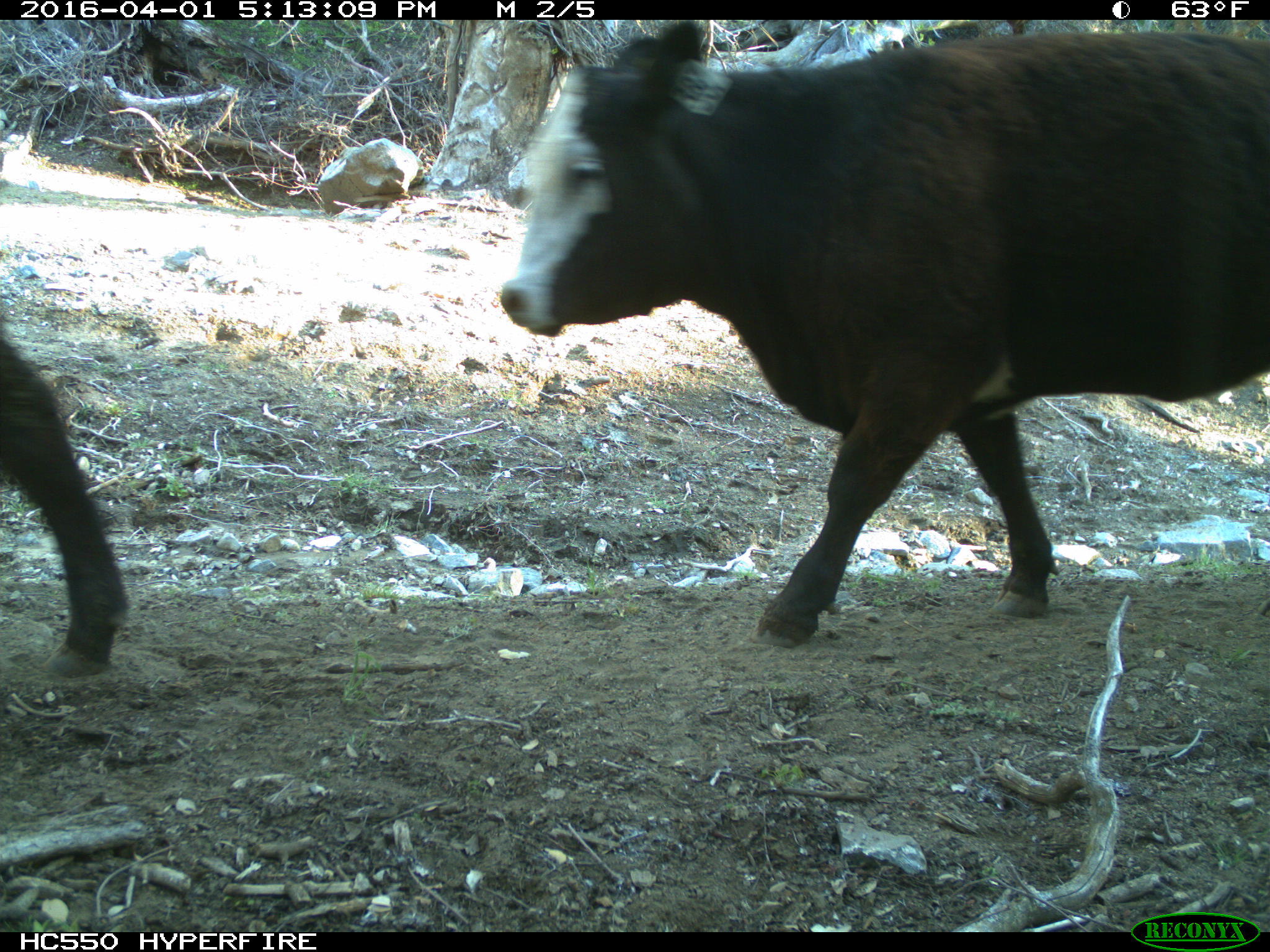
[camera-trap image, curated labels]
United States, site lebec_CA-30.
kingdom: Animalia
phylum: Chordata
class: Mammalia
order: Artiodactyla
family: Bovidae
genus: Bos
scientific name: Bos taurus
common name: domestic cow